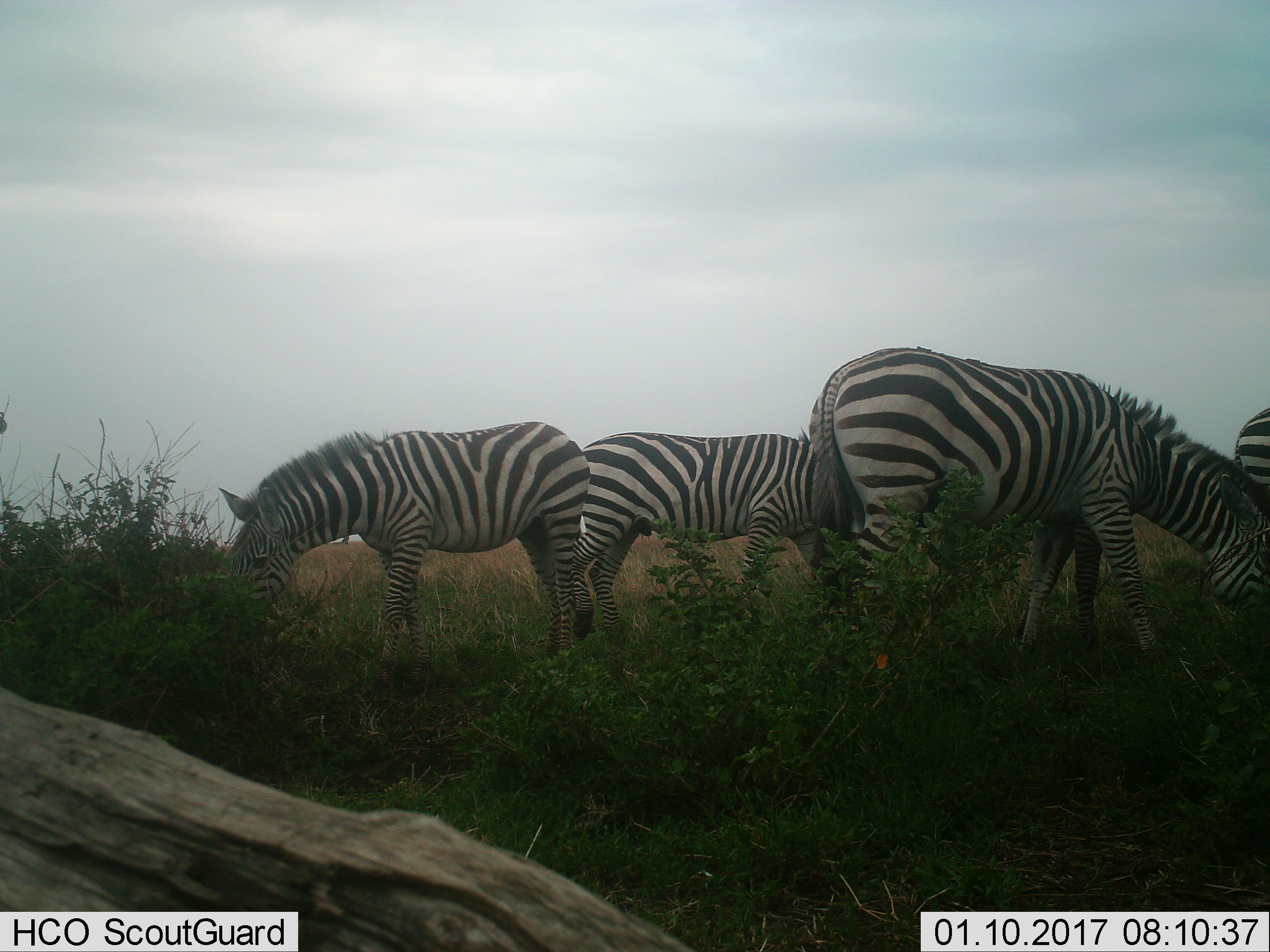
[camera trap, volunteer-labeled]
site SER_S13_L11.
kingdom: Animalia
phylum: Chordata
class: Mammalia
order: Perissodactyla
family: Equidae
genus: Equus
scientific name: Equus quagga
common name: plains zebra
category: zebraplains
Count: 4.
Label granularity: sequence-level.